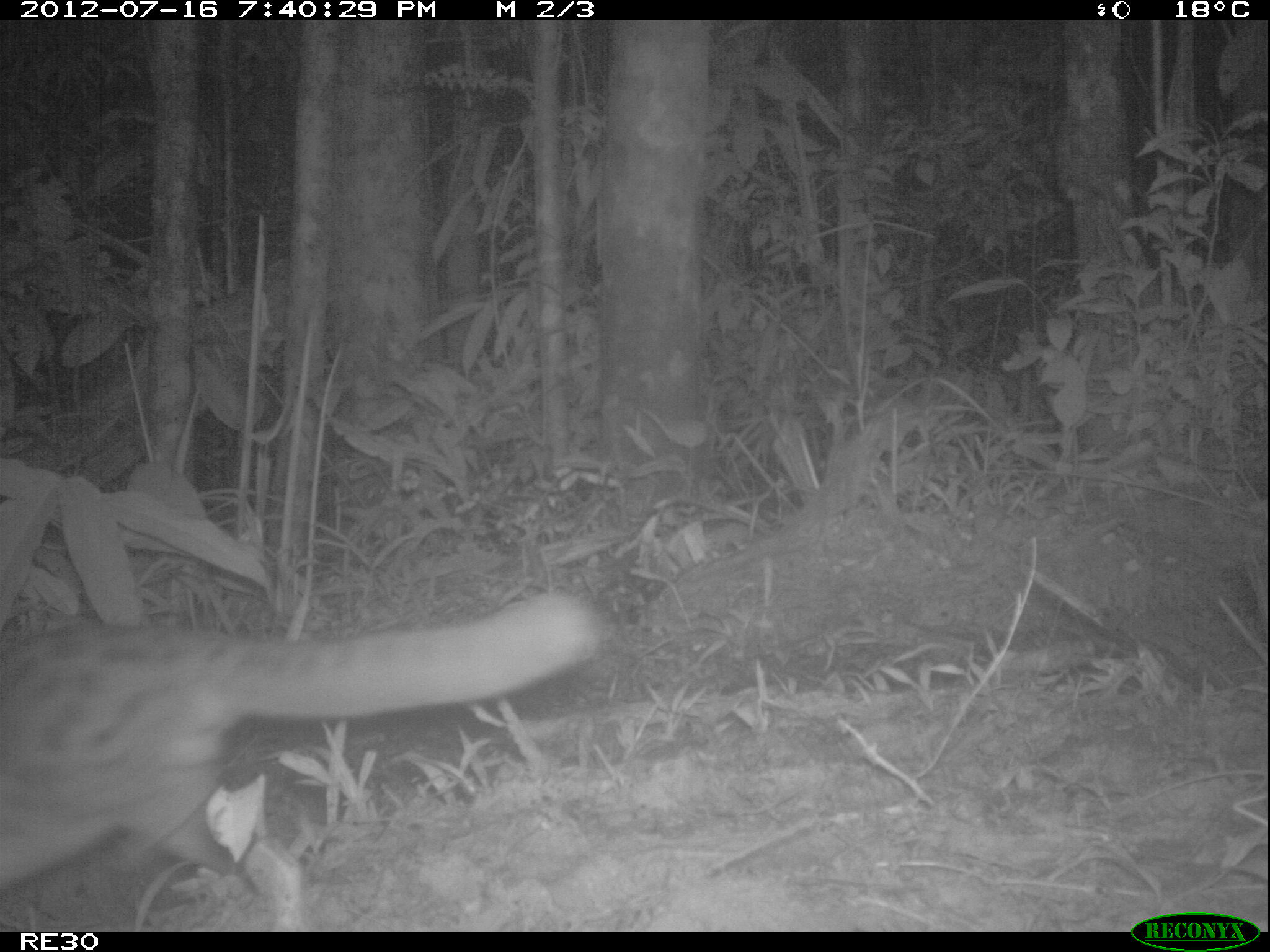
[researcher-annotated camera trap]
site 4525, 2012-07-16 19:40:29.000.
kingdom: Animalia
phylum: Chordata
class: Mammalia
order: Carnivora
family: Eupleridae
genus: Fossa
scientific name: Fossa fossana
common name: fanaloka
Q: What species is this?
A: Fossa fossana (fanaloka).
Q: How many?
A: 1.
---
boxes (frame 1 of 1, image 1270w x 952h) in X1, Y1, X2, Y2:
fossa fossana: 0, 591, 595, 875